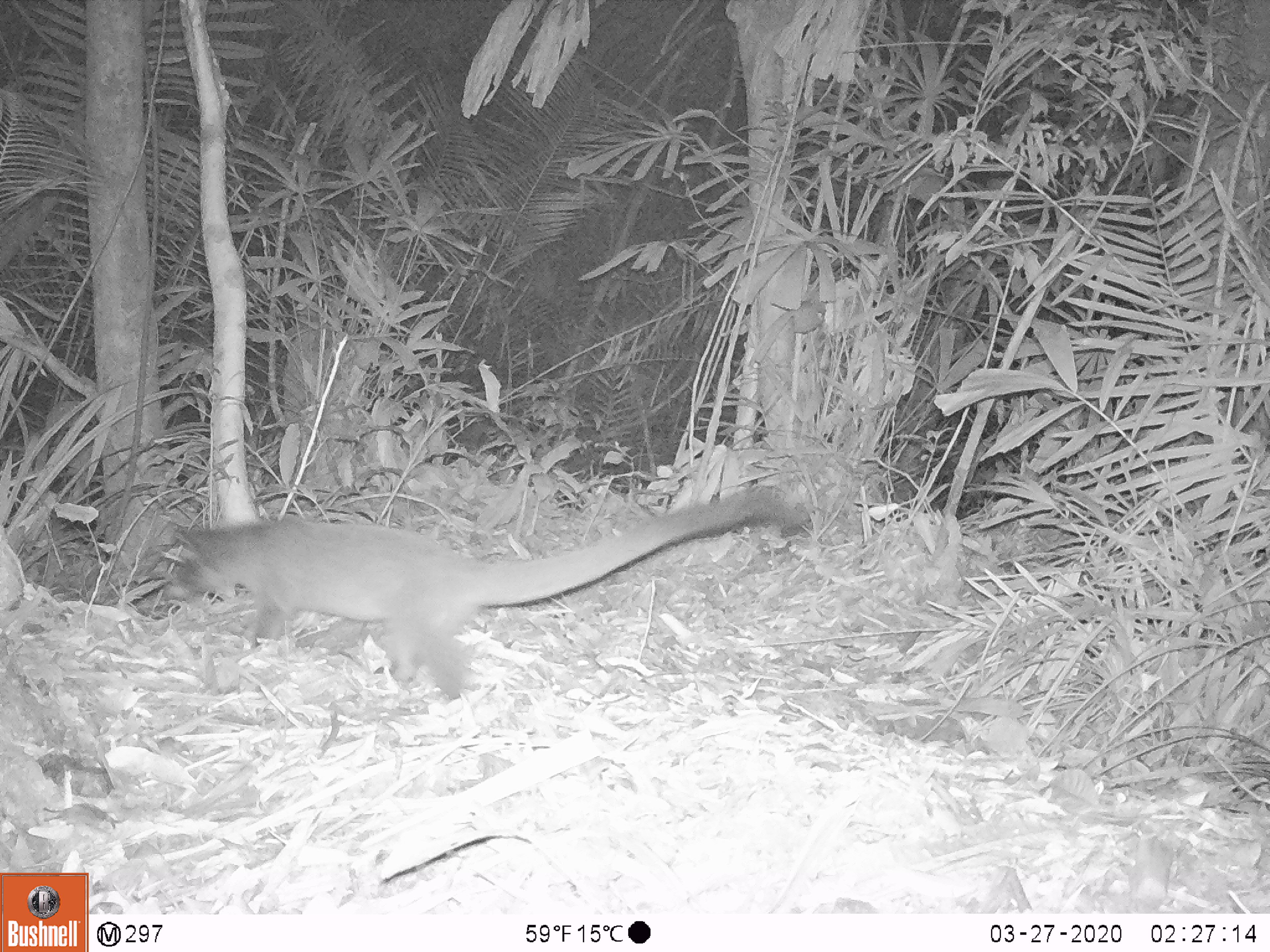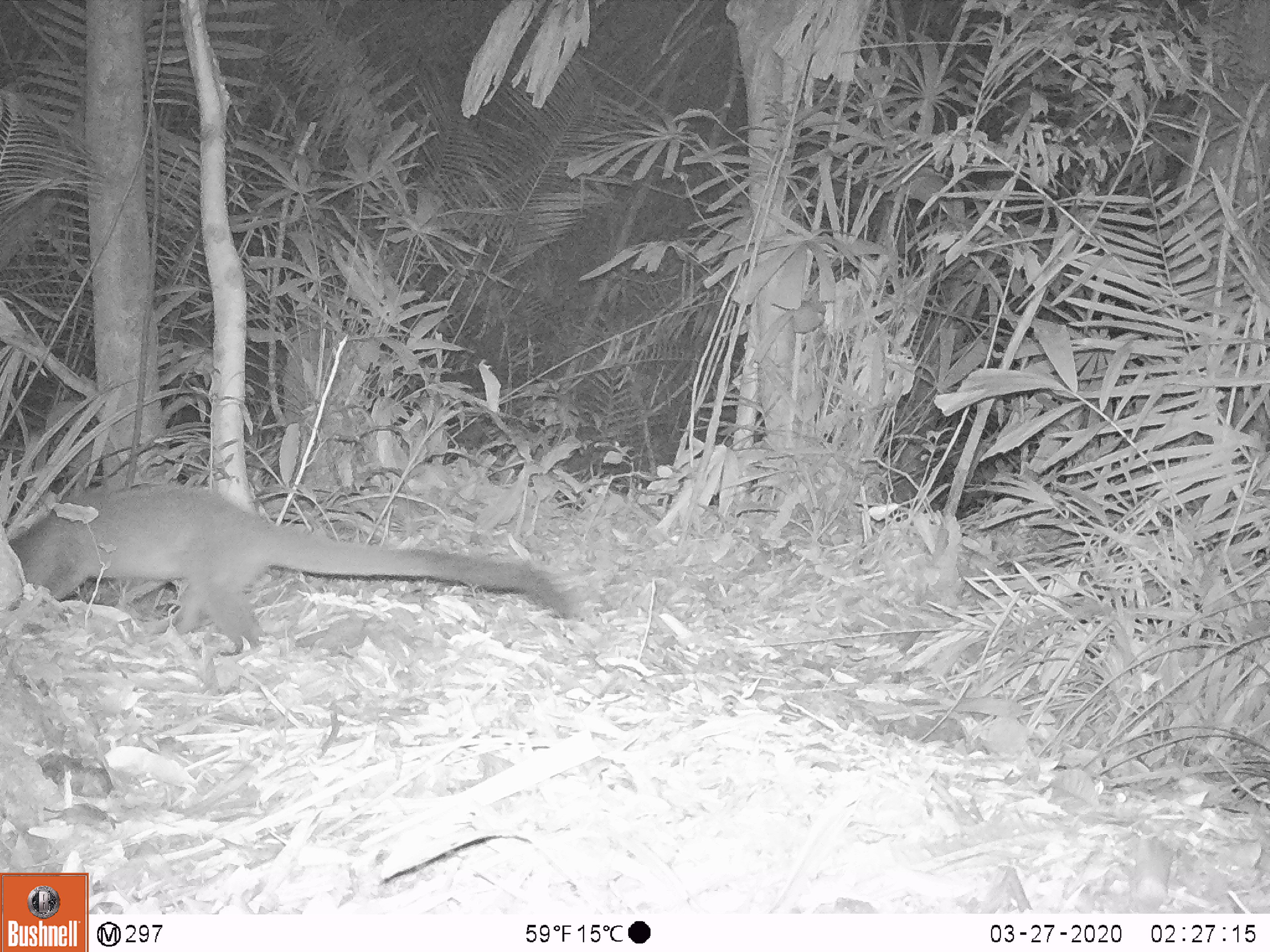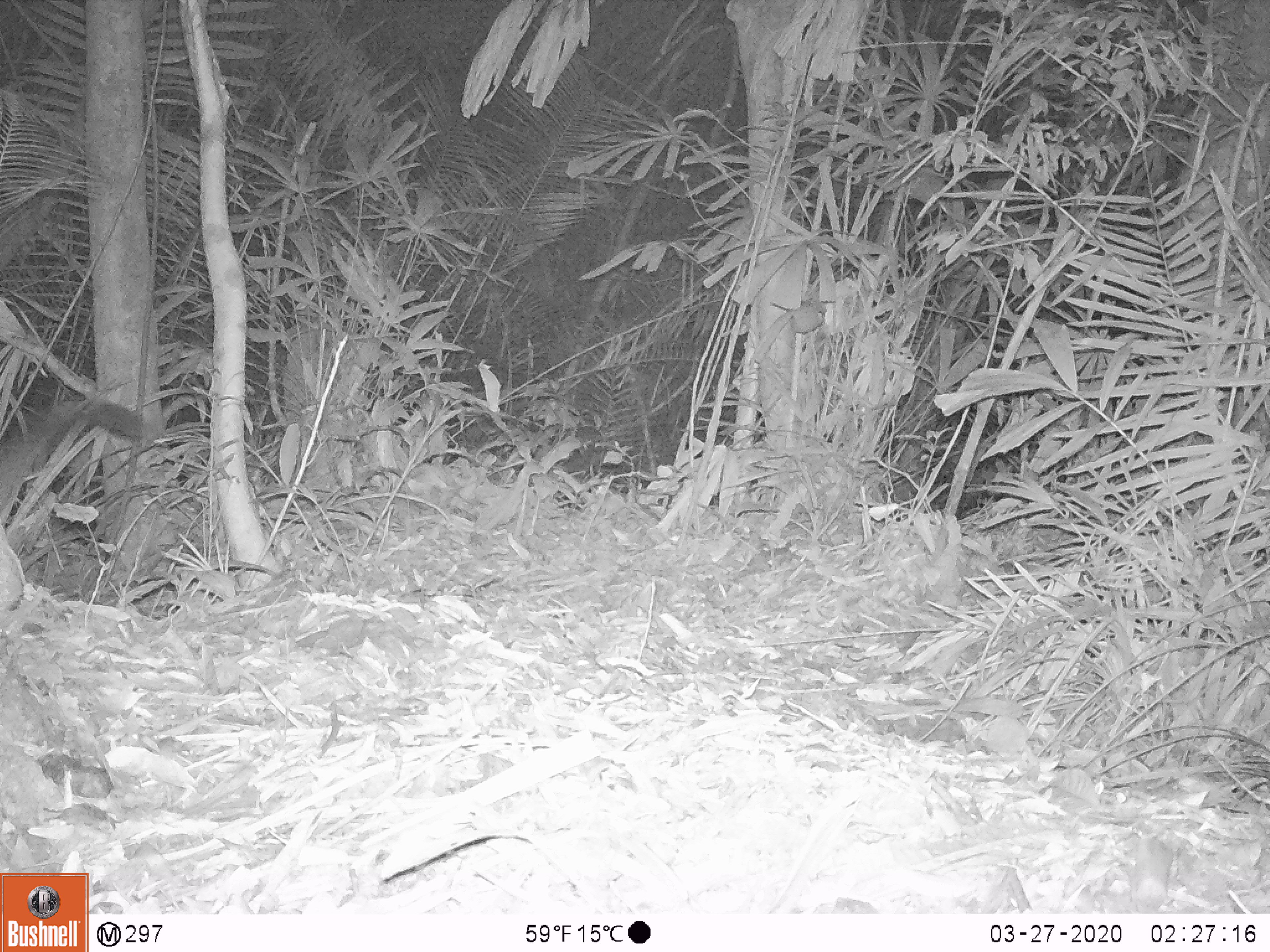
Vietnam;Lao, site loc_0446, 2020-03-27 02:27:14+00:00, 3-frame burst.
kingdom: Animalia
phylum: Chordata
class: Mammalia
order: Carnivora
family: Viverridae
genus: Paguma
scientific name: Paguma larvata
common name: masked palm civet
Masked palm civet (Paguma larvata). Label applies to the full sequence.